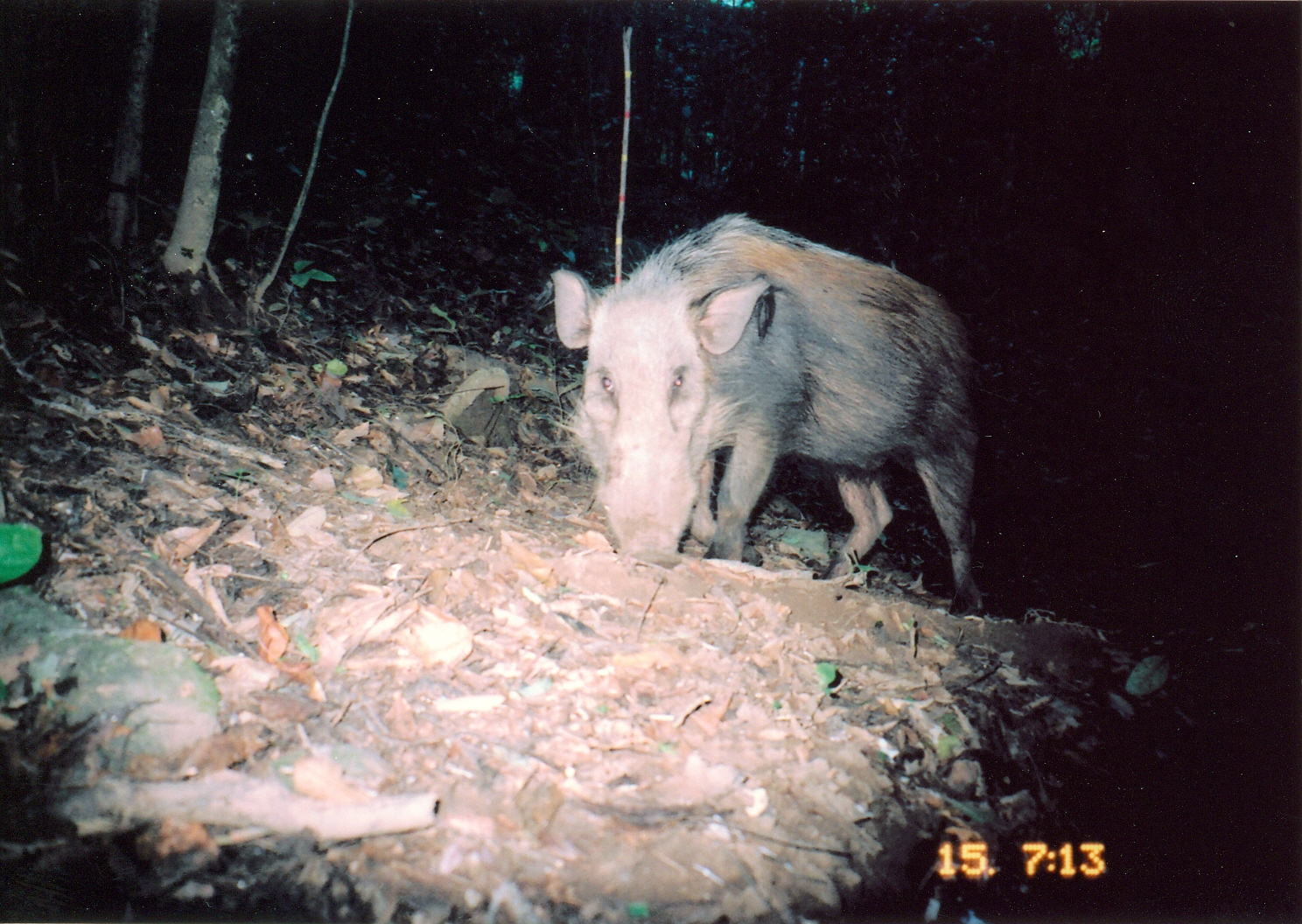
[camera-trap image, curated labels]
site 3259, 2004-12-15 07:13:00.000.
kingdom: Animalia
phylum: Chordata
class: Mammalia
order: Artiodactyla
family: Suidae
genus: Potamochoerus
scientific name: Potamochoerus larvatus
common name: bushpig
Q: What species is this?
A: Potamochoerus larvatus (bushpig).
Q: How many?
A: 1.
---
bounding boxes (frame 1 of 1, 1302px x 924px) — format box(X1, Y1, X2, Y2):
potamochoerus larvatus: box(550, 210, 983, 613)